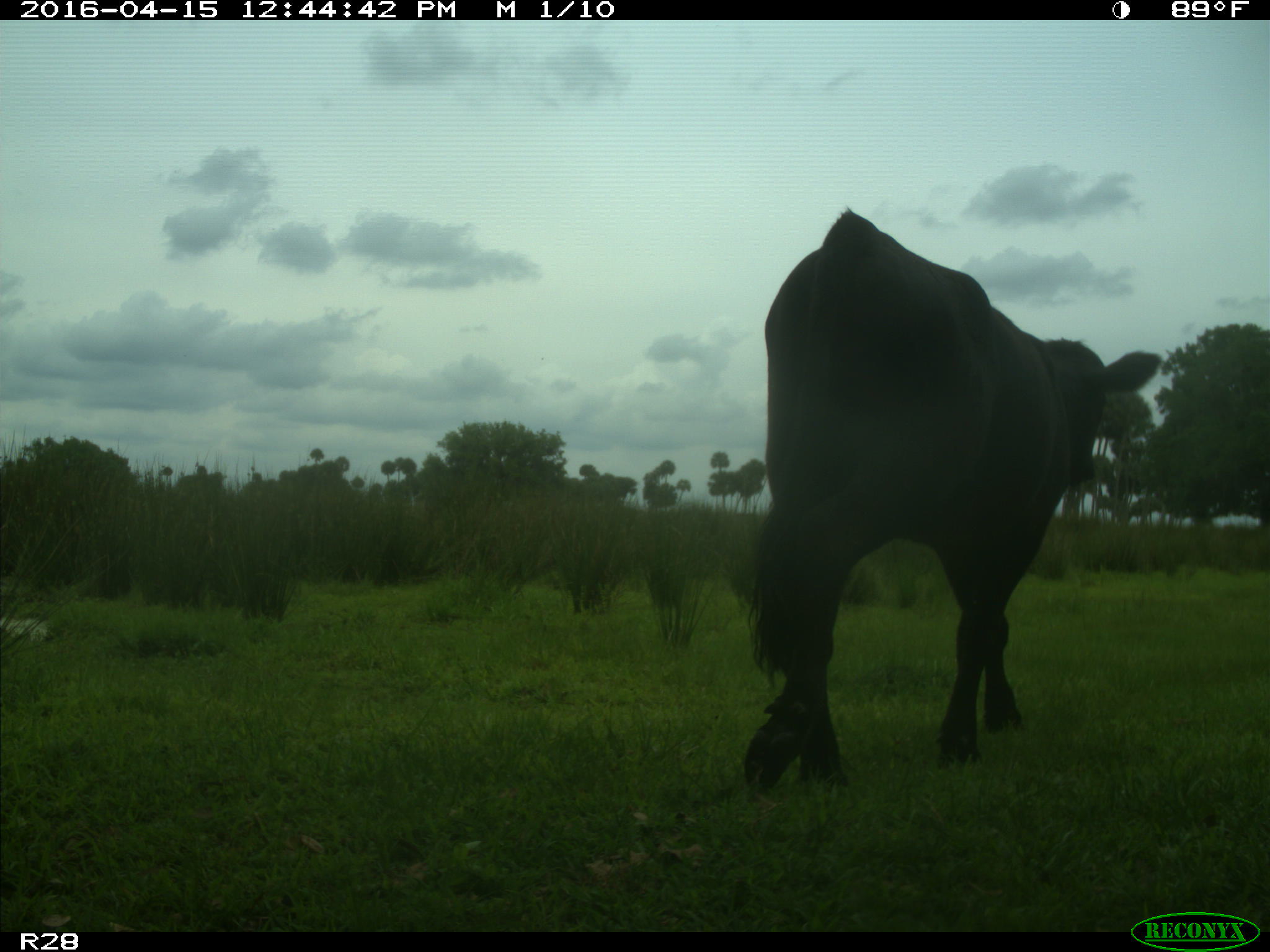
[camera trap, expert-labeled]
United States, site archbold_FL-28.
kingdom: Animalia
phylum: Chordata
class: Mammalia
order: Artiodactyla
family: Bovidae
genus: Bos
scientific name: Bos taurus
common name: domestic cow